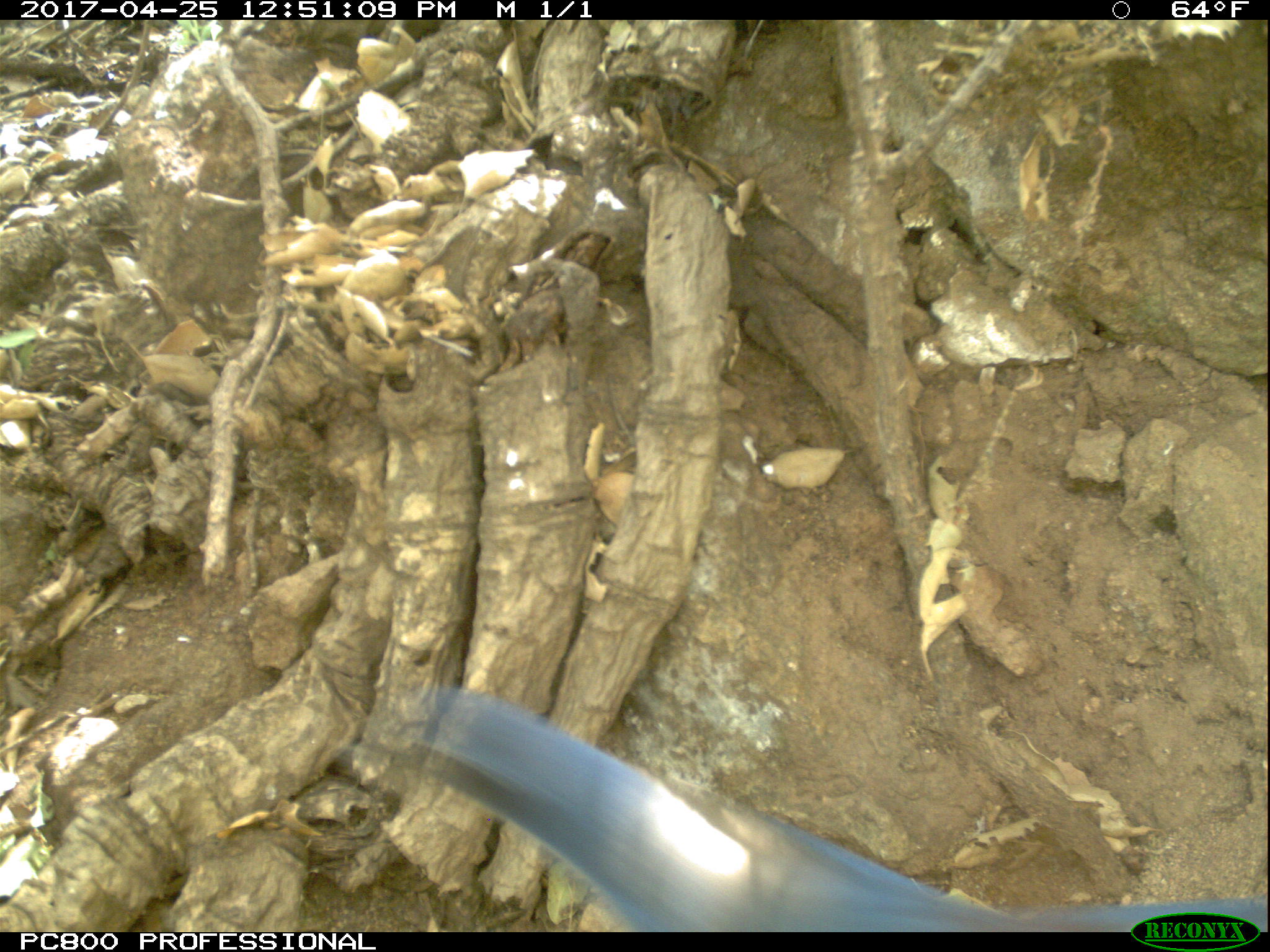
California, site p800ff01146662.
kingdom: Animalia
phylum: Chordata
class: Aves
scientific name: Aves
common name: bird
Bird (Aves).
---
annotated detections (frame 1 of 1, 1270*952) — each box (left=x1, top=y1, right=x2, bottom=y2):
bird: (left=332, top=674, right=1268, bottom=931)